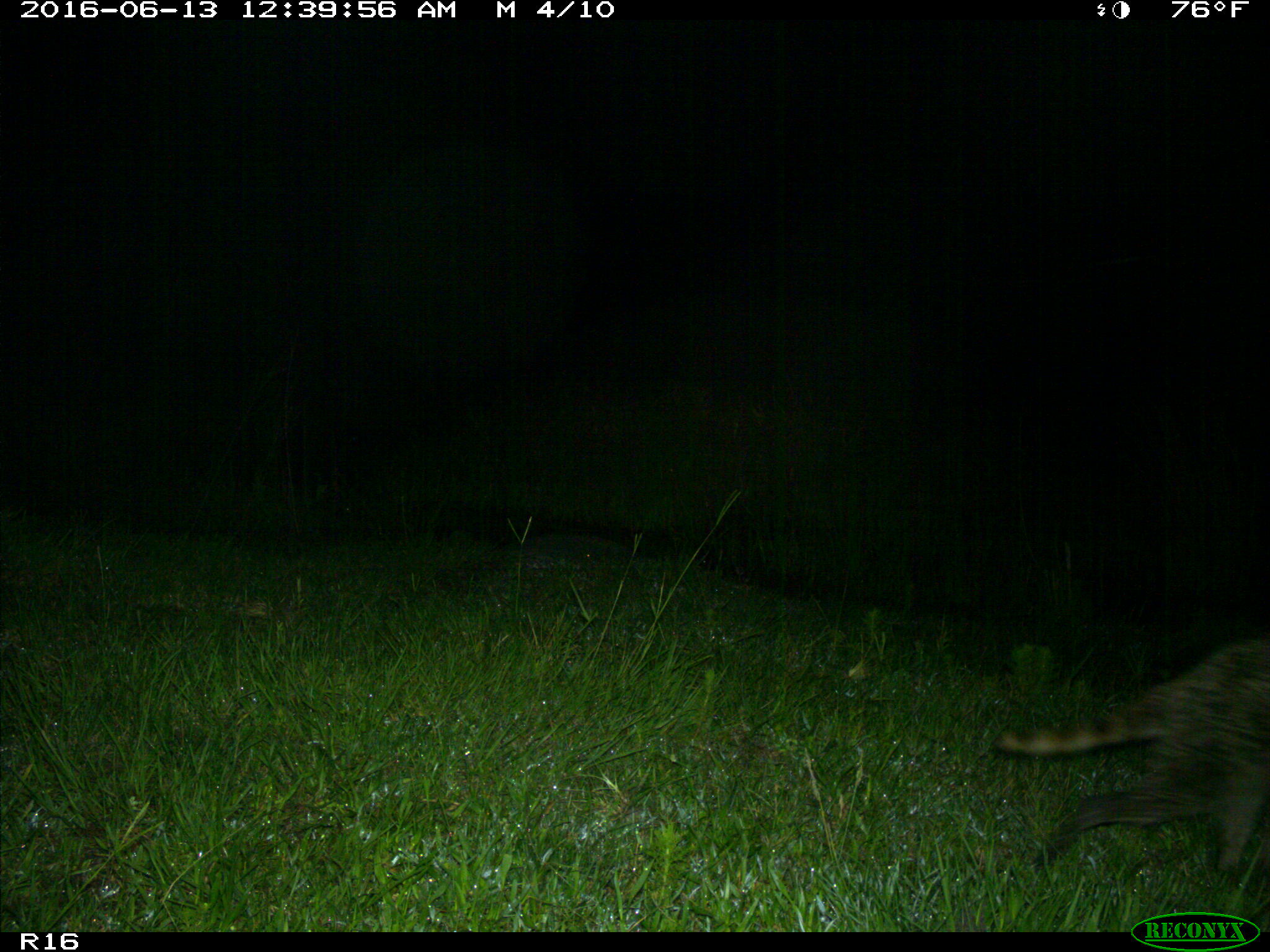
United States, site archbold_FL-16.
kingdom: Animalia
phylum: Chordata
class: Mammalia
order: Carnivora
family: Procyonidae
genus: Procyon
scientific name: Procyon lotor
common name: common raccoon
Procyon lotor (common raccoon).